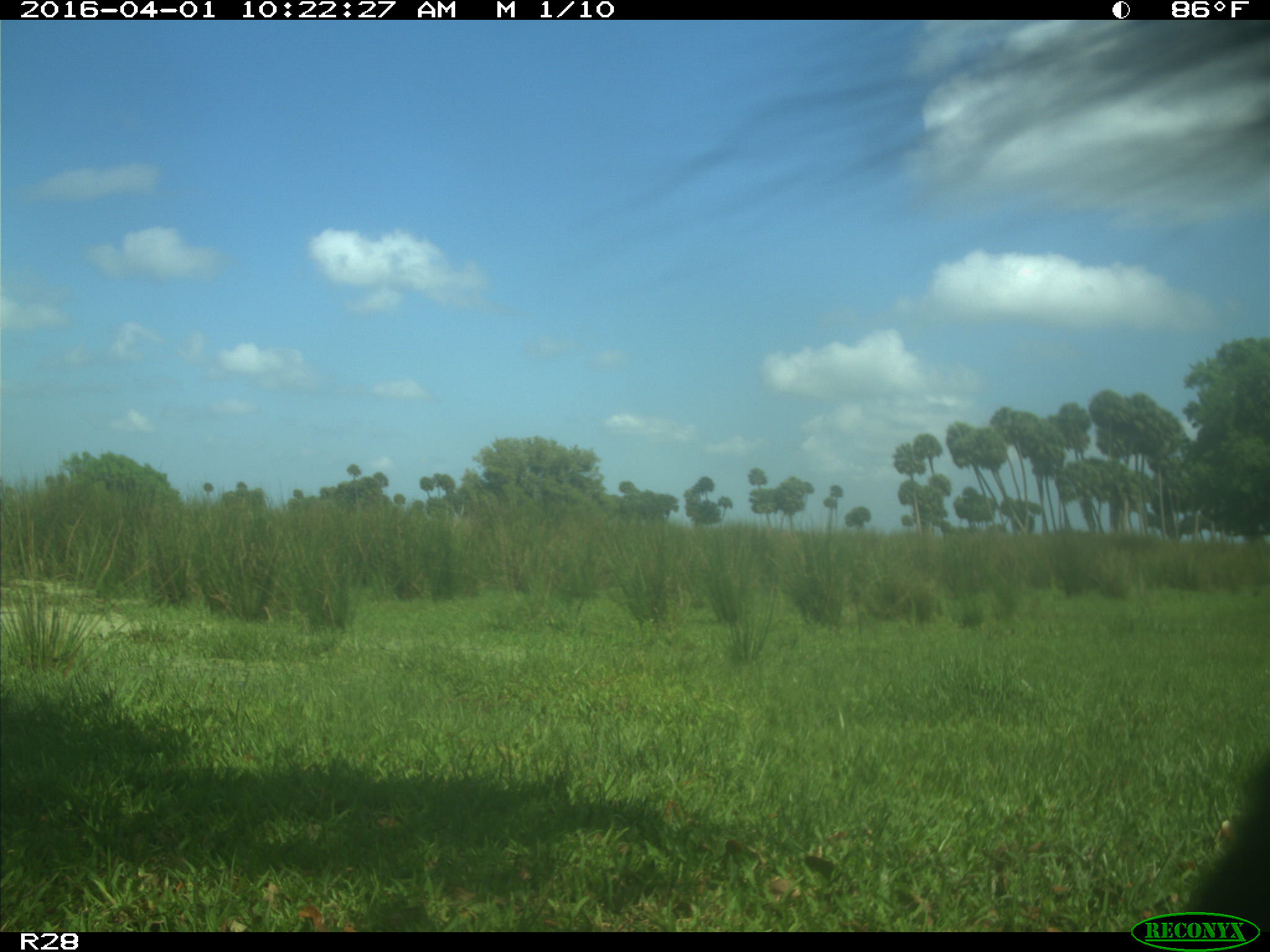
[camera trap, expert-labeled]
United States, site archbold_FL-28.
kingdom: Animalia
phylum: Chordata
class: Mammalia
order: Artiodactyla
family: Bovidae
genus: Bos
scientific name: Bos taurus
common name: domestic cow